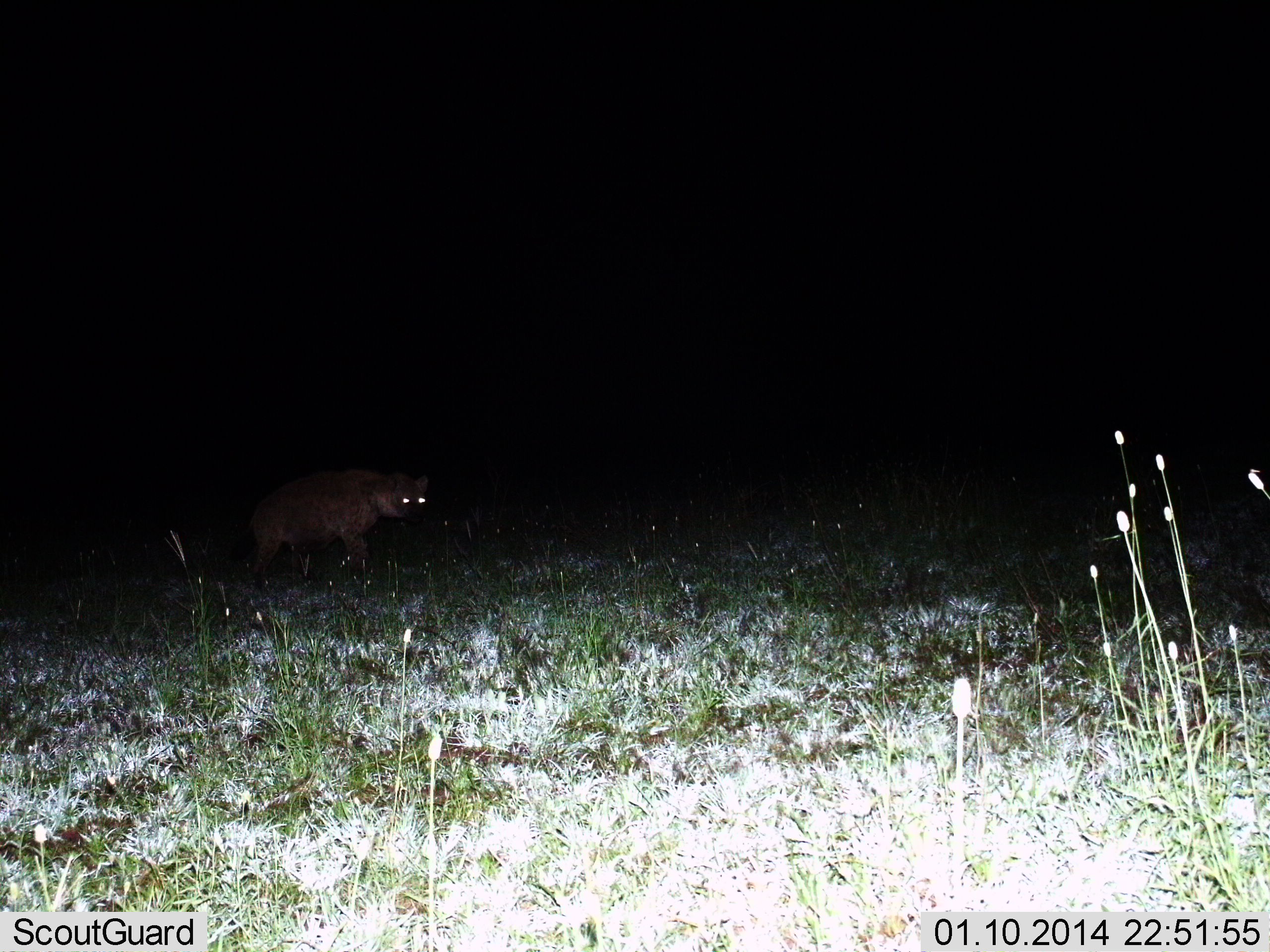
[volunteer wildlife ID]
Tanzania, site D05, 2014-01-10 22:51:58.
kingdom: Animalia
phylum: Chordata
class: Mammalia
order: Carnivora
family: Hyaenidae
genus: Crocuta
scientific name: Crocuta crocuta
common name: spotted hyena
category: hyenaspotted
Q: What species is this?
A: Hyenaspotted (spotted hyena) (Crocuta crocuta).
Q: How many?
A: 1.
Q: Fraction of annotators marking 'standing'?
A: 10%.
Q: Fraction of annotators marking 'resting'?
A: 0%.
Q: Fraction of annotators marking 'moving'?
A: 90%.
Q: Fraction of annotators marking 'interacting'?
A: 0%.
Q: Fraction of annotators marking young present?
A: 0%.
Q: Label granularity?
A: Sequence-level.